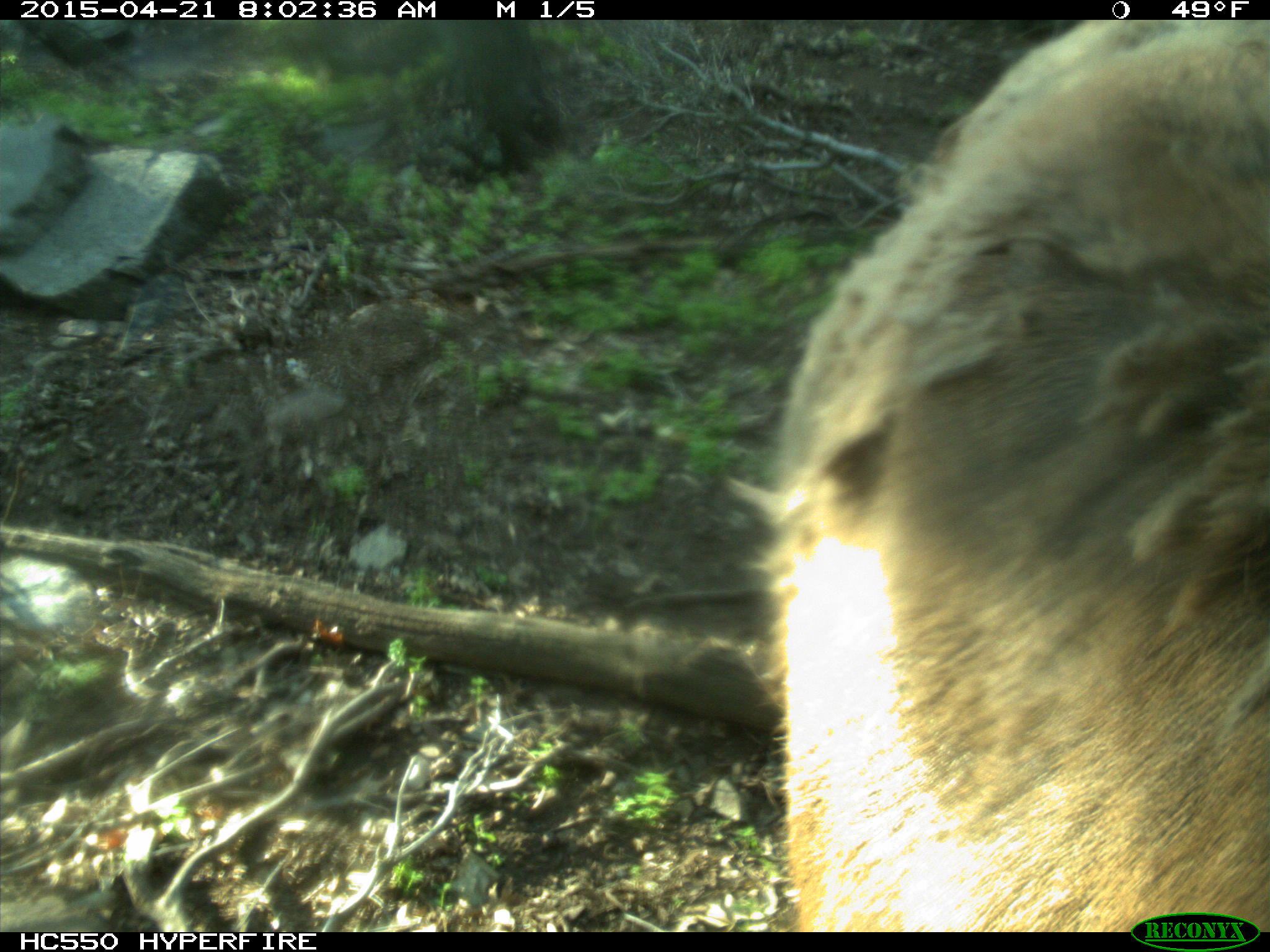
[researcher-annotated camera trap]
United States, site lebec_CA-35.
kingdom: Animalia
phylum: Chordata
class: Mammalia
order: Artiodactyla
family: Cervidae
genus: Cervus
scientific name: Cervus canadensis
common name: elk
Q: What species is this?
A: Cervus canadensis (elk).